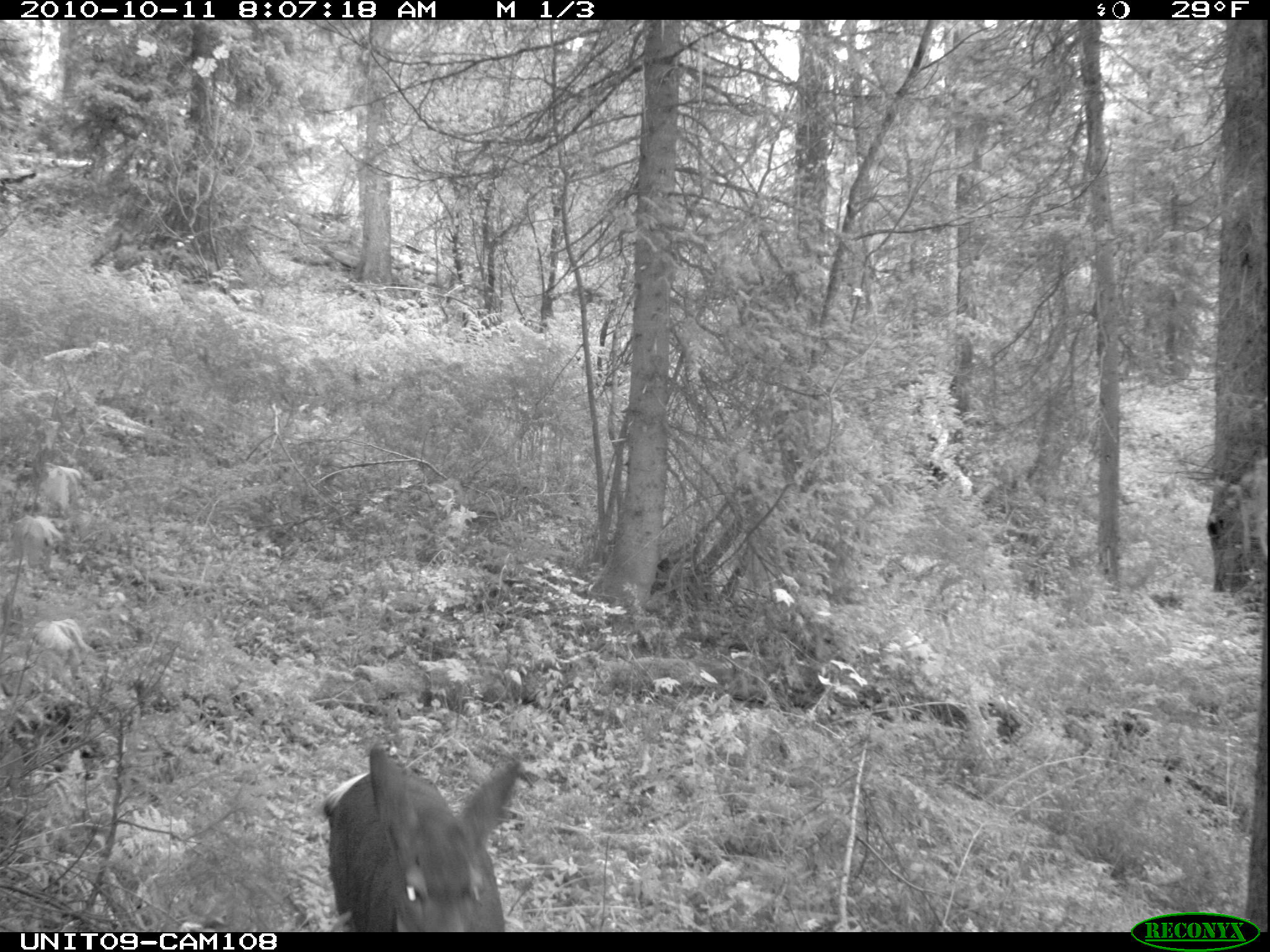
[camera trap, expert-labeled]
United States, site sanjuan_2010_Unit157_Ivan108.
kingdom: Animalia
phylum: Chordata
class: Mammalia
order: Artiodactyla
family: Cervidae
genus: Odocoileus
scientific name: Odocoileus hemionus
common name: mule deer